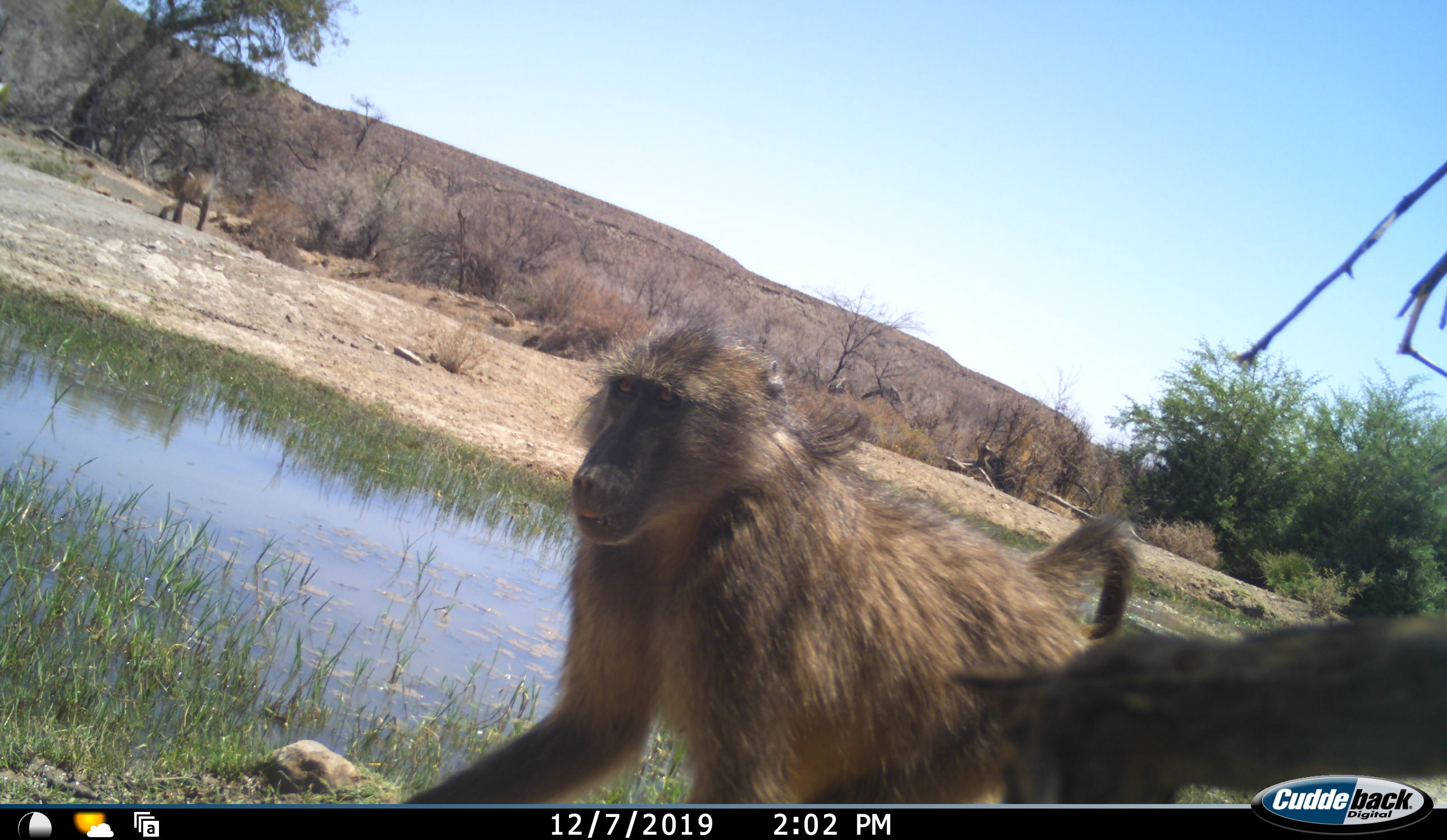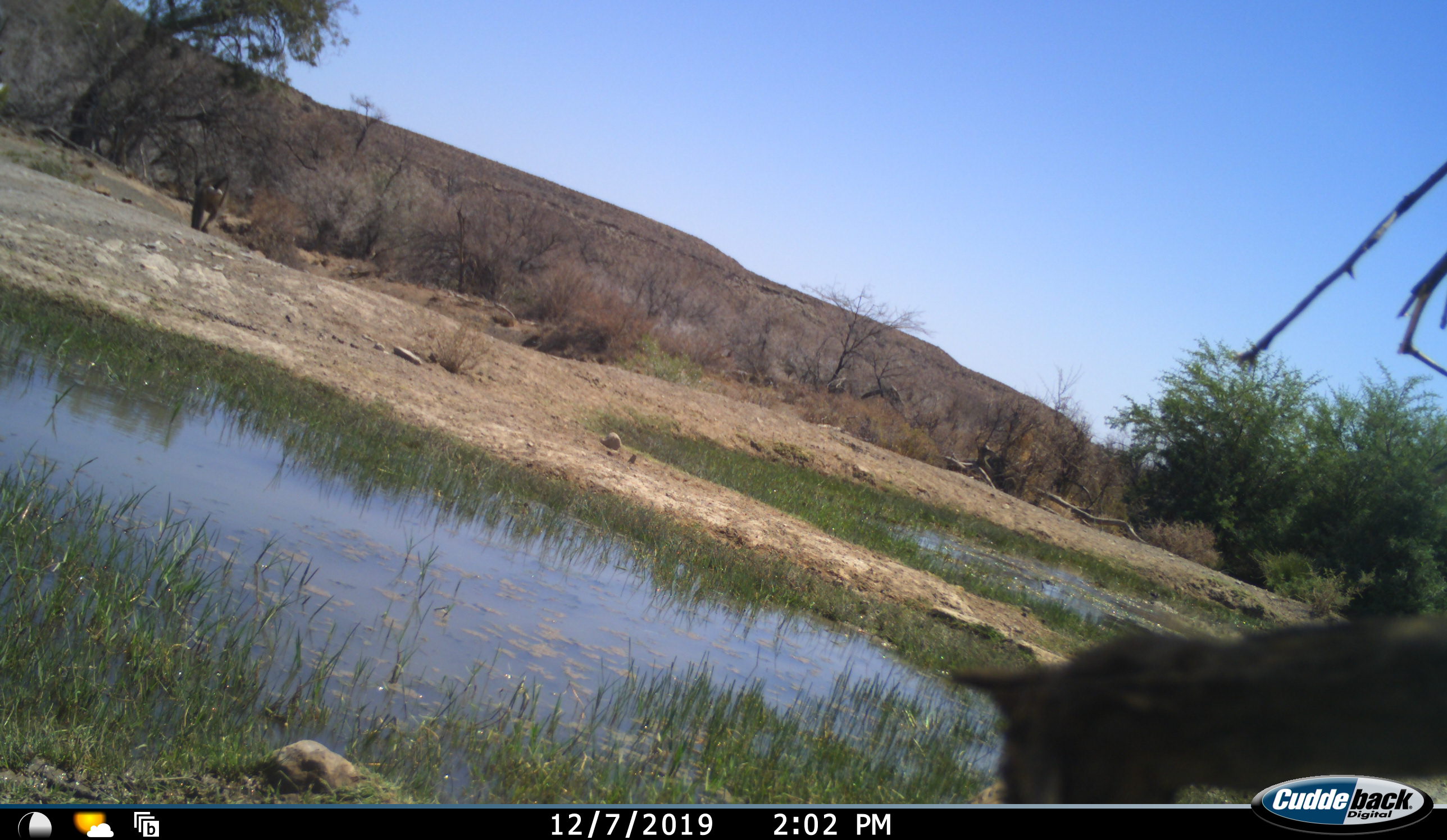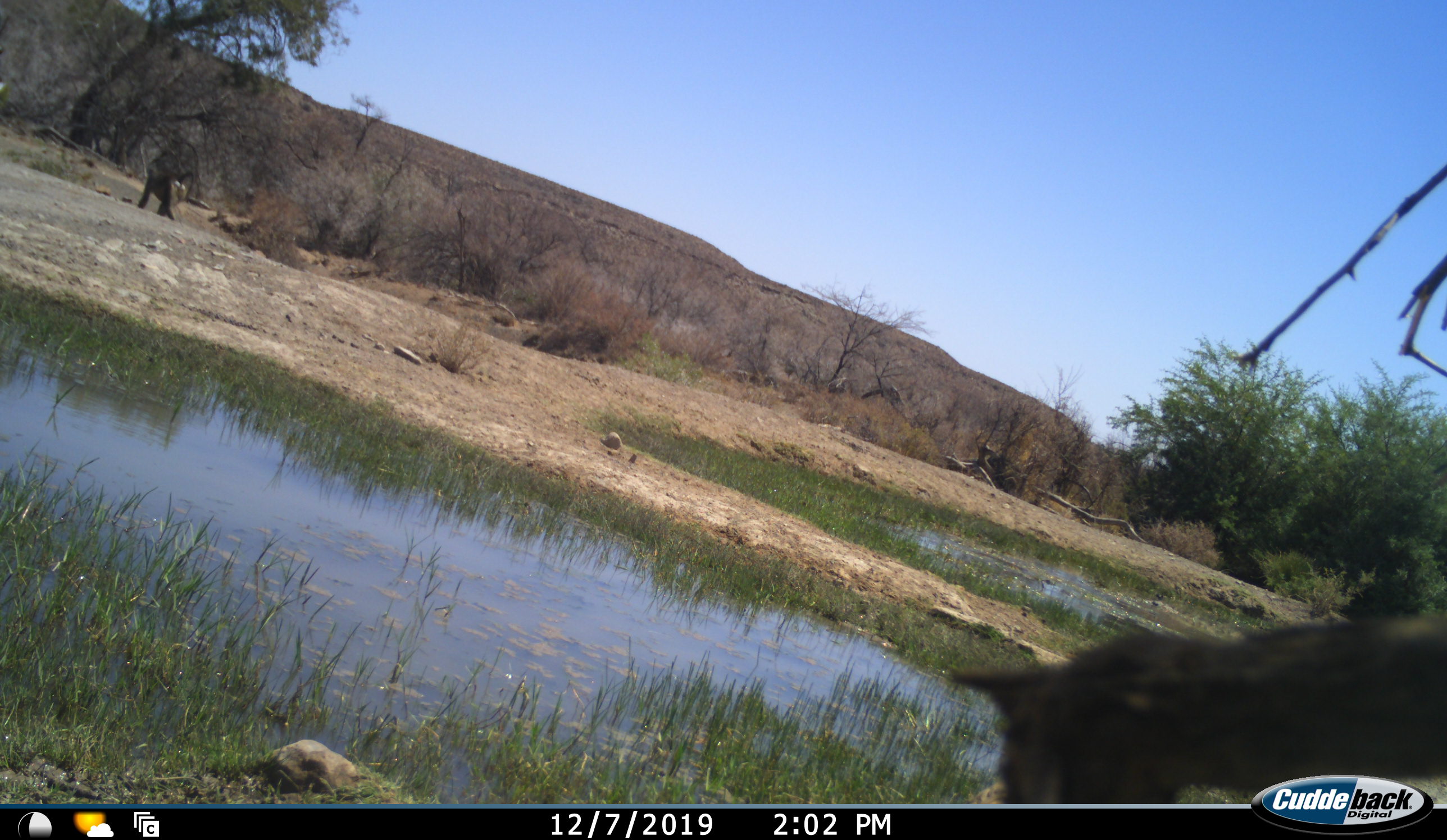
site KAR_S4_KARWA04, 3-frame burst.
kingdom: Animalia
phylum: Chordata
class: Mammalia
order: Primates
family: Cercopithecidae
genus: Papio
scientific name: Papio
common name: baboon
Baboon (Papio), count 2. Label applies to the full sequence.